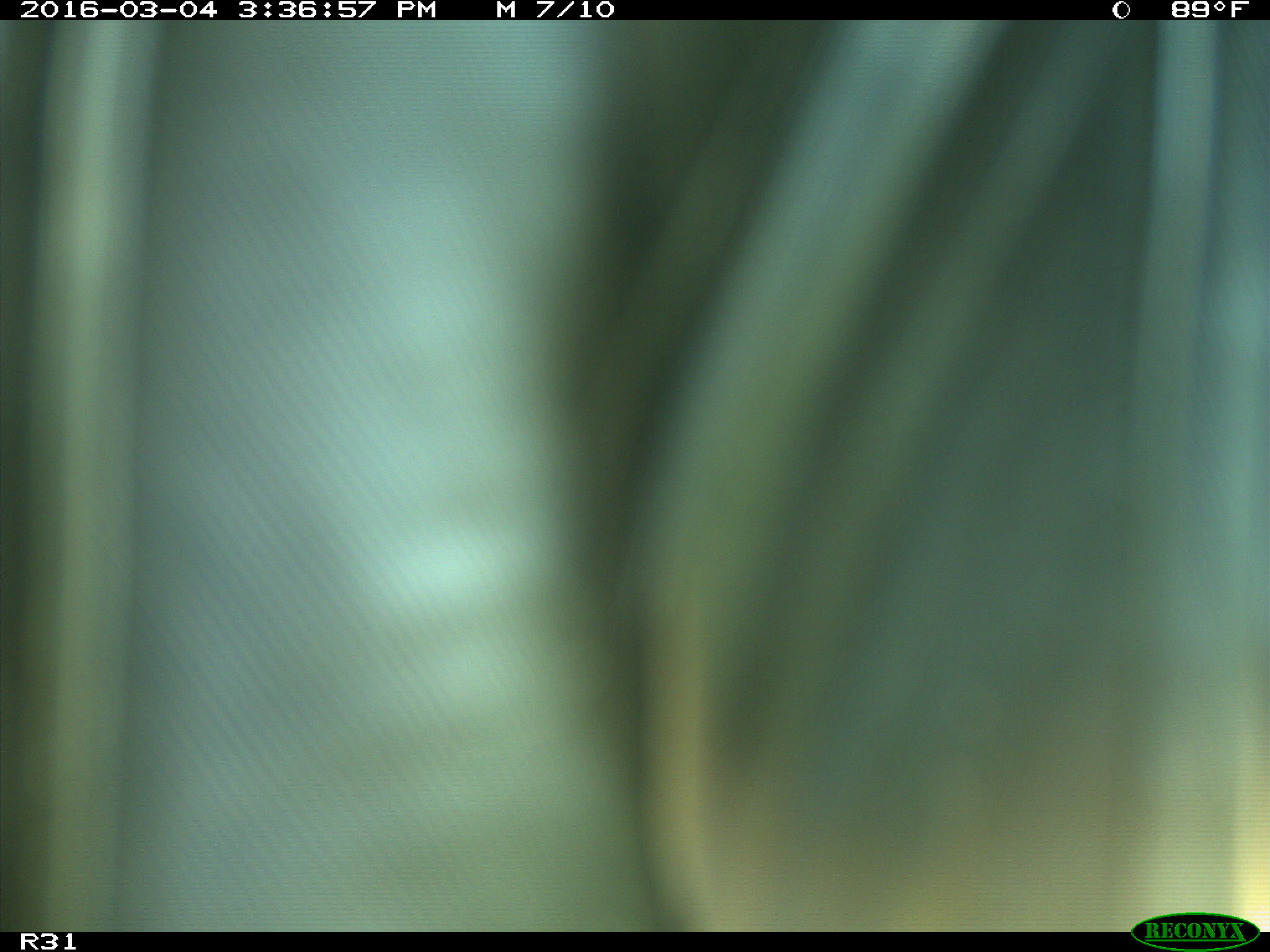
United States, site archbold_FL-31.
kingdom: Animalia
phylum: Chordata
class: Aves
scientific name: Aves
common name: birds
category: unidentified bird